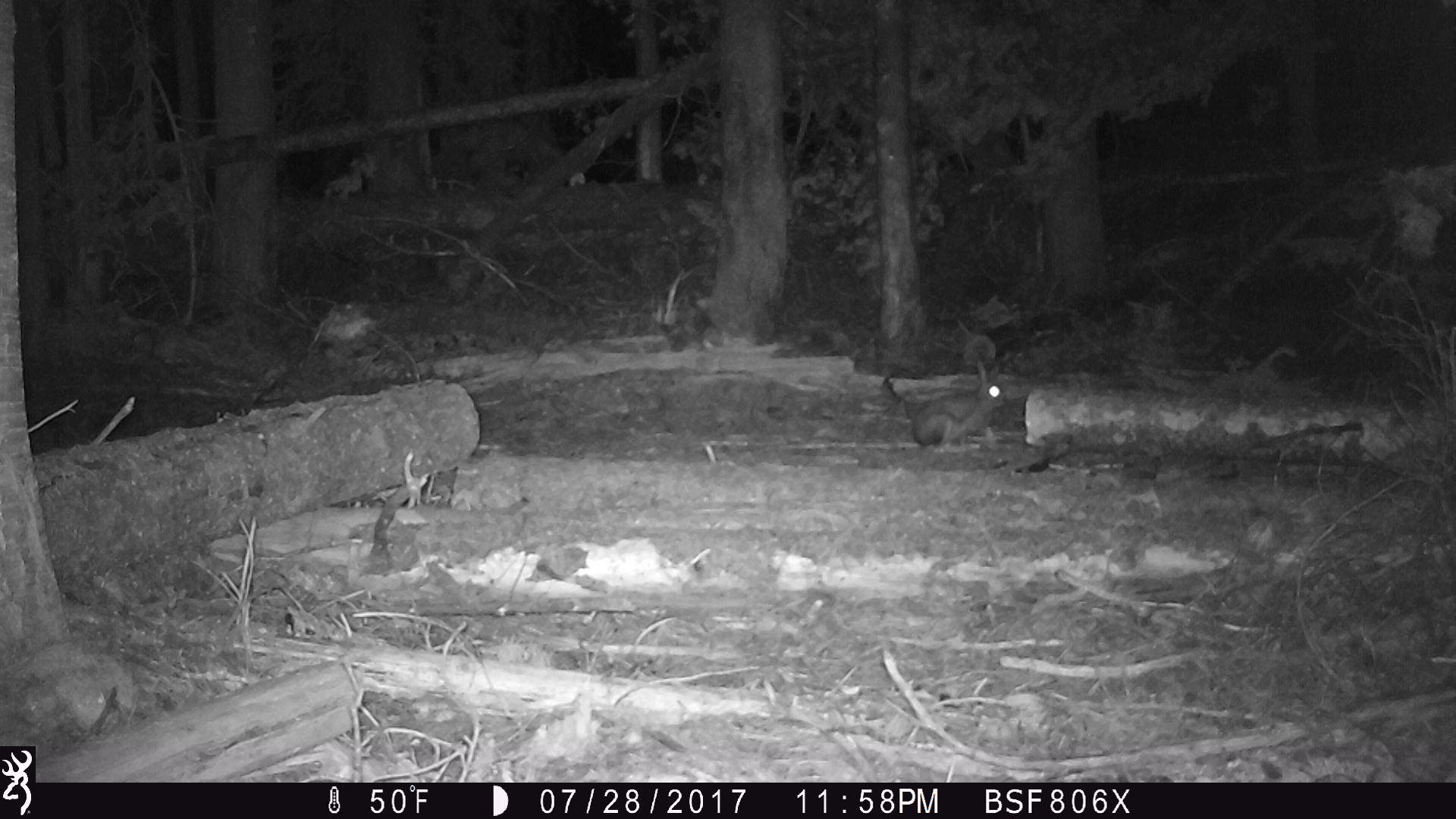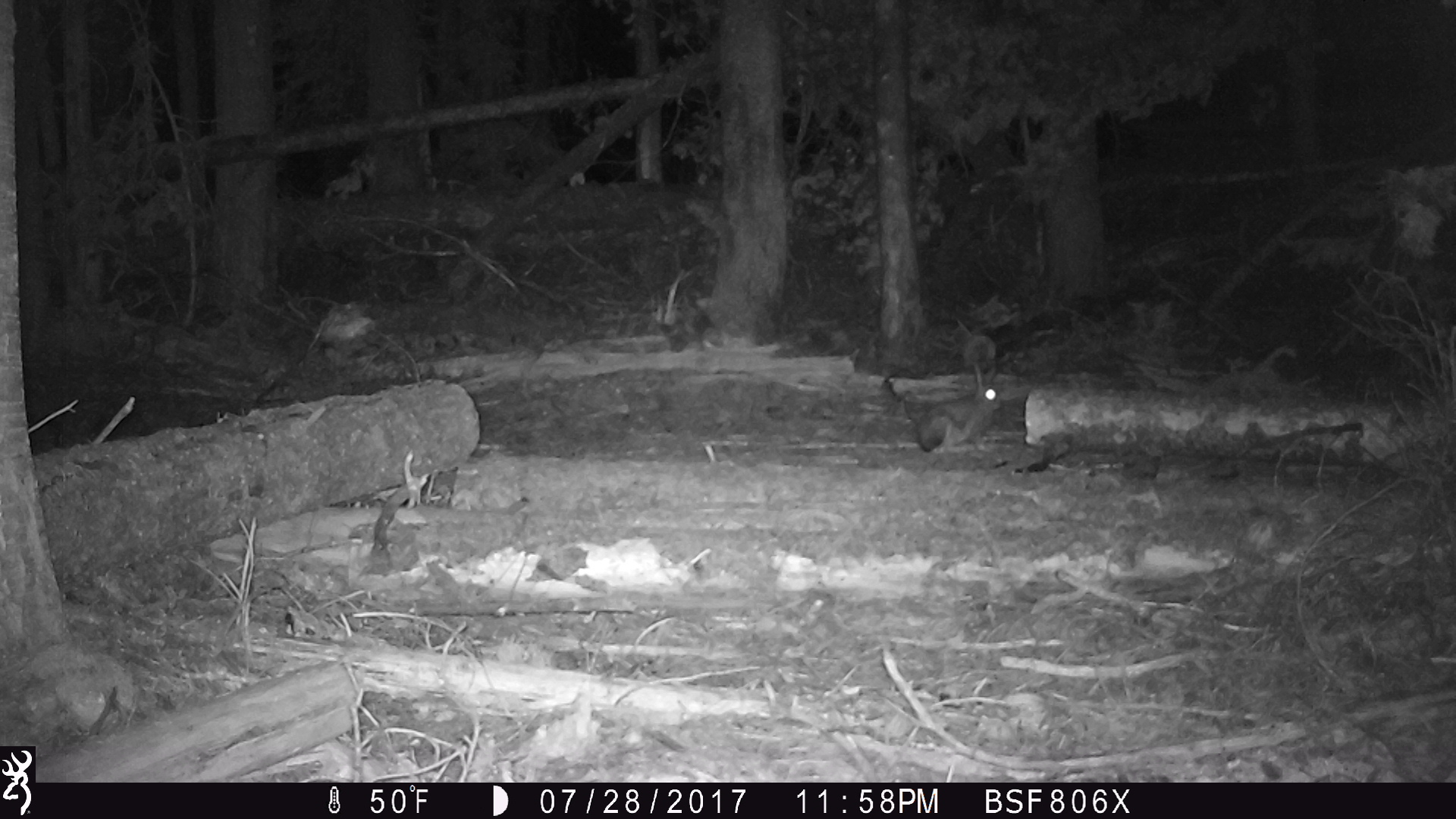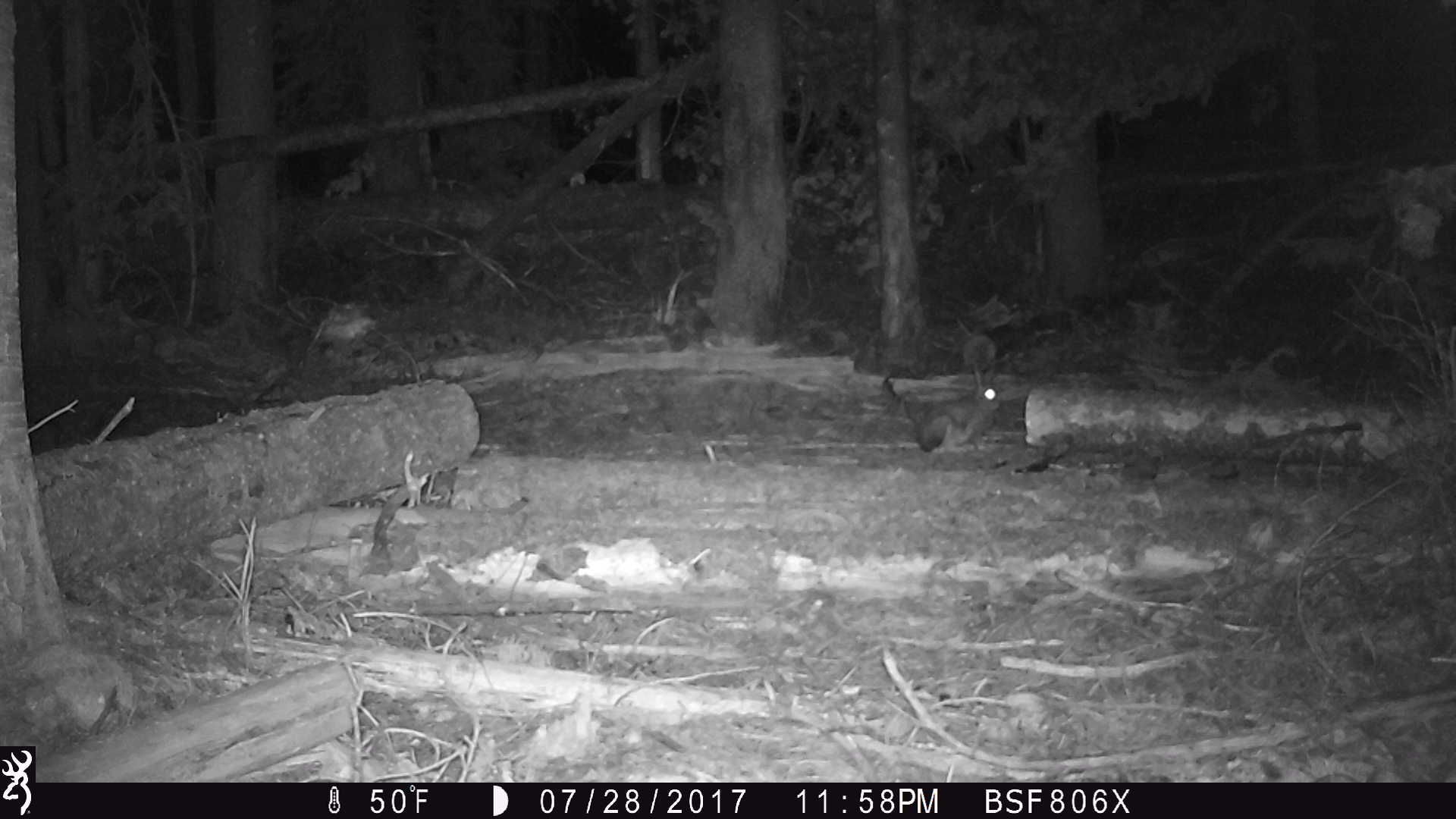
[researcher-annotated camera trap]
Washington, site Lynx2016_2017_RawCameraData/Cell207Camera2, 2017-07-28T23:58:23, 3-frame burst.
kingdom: Animalia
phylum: Chordata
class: Mammalia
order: Lagomorpha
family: Leporidae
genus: Lepus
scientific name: Lepus americanus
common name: snowshoe hare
Lepus americanus (snowshoe hare). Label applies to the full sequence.